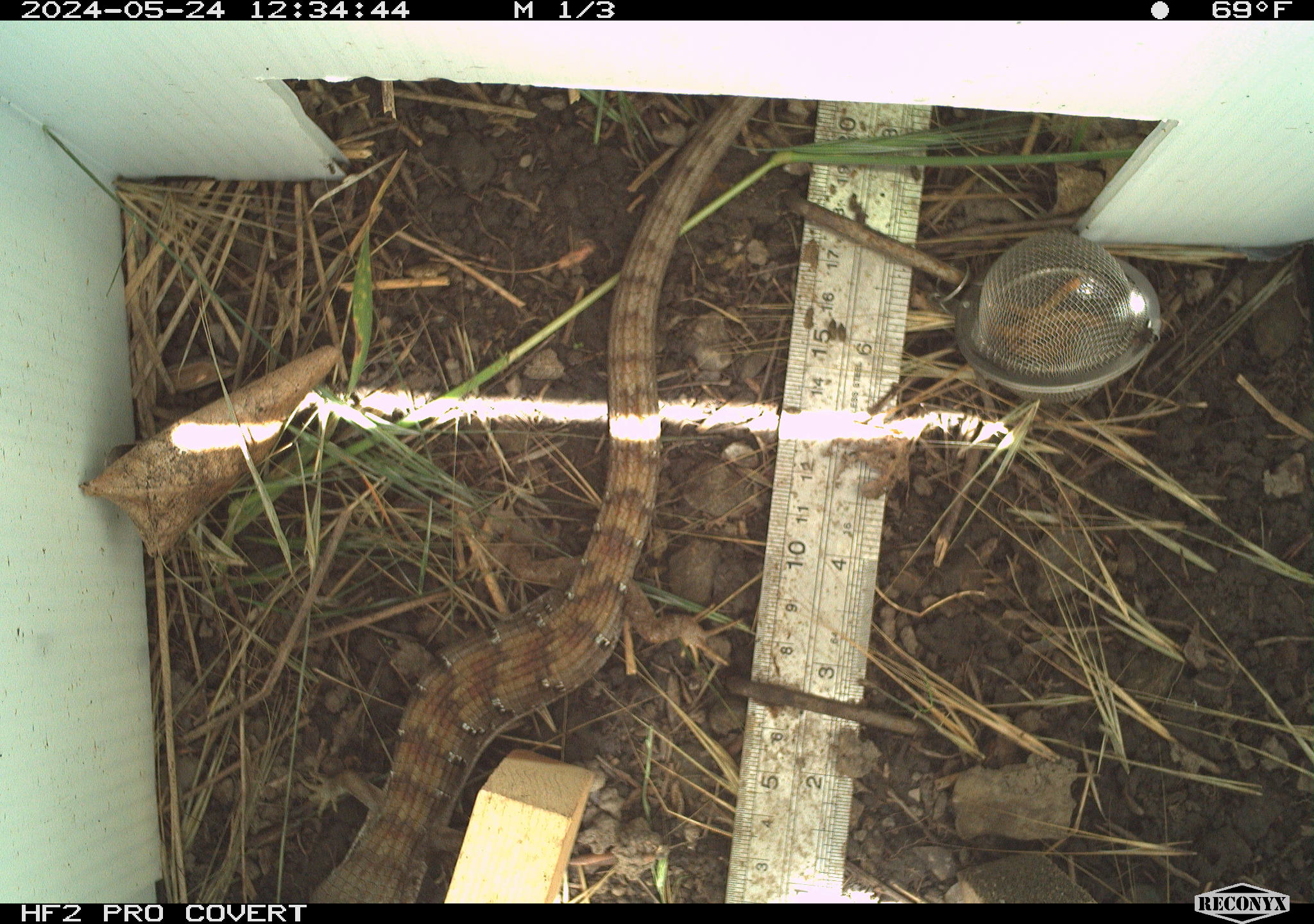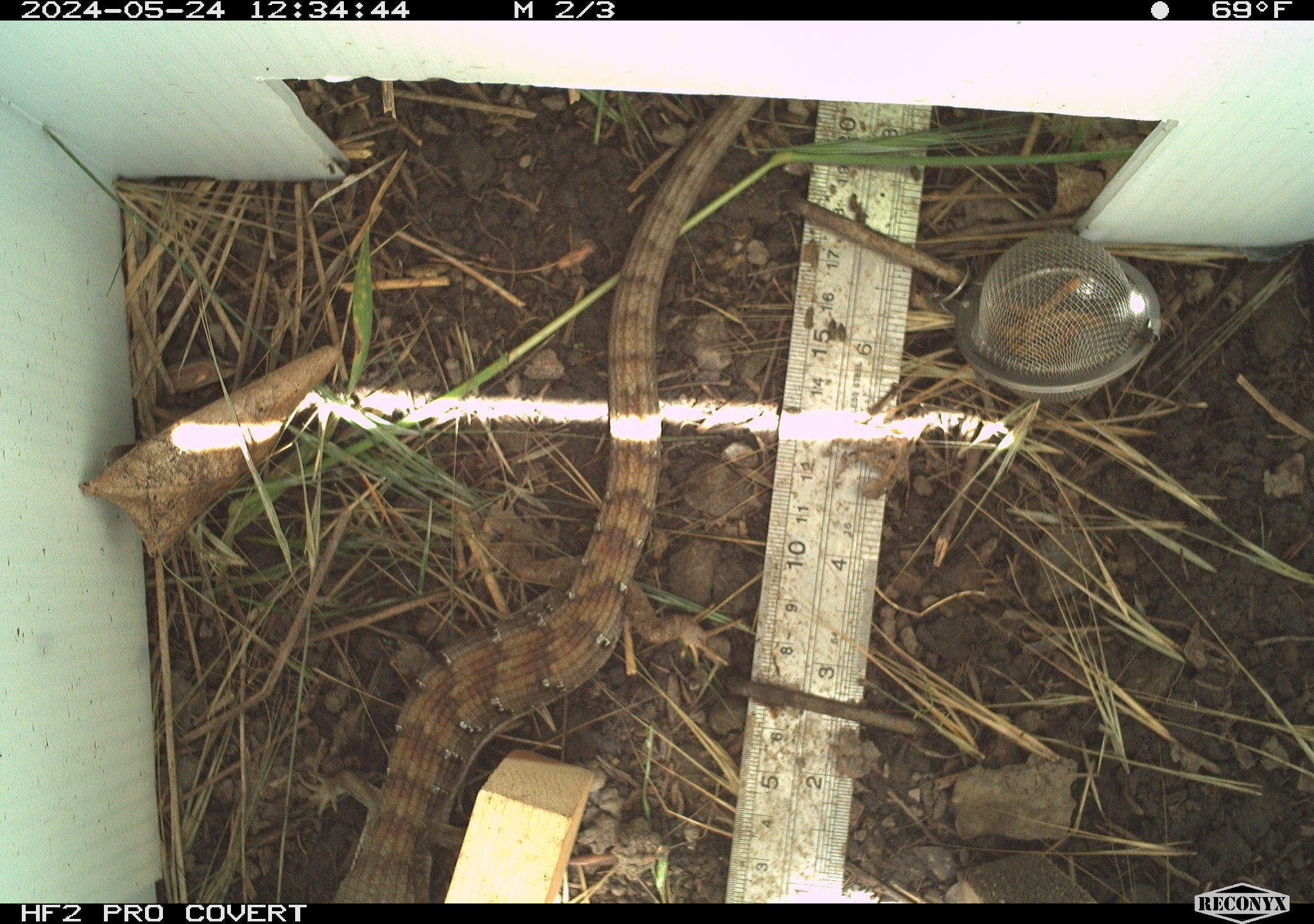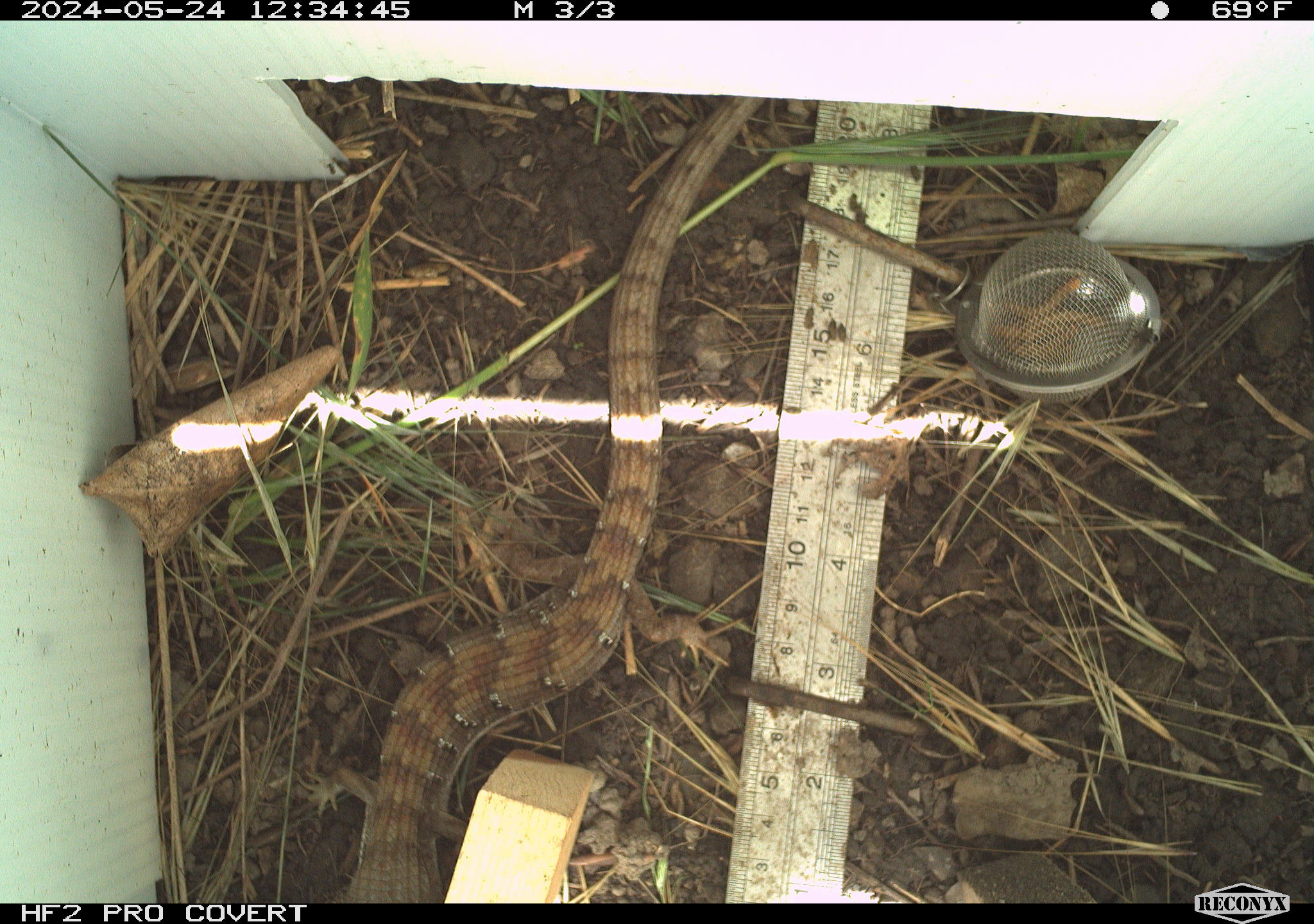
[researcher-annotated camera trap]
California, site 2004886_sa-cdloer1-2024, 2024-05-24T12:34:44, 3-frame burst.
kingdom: Animalia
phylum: Chordata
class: Reptilia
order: Squamata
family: Anguidae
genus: Elgaria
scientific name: Elgaria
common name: alligator lizards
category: elgaria species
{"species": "elgaria species (alligator lizards) (Elgaria)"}